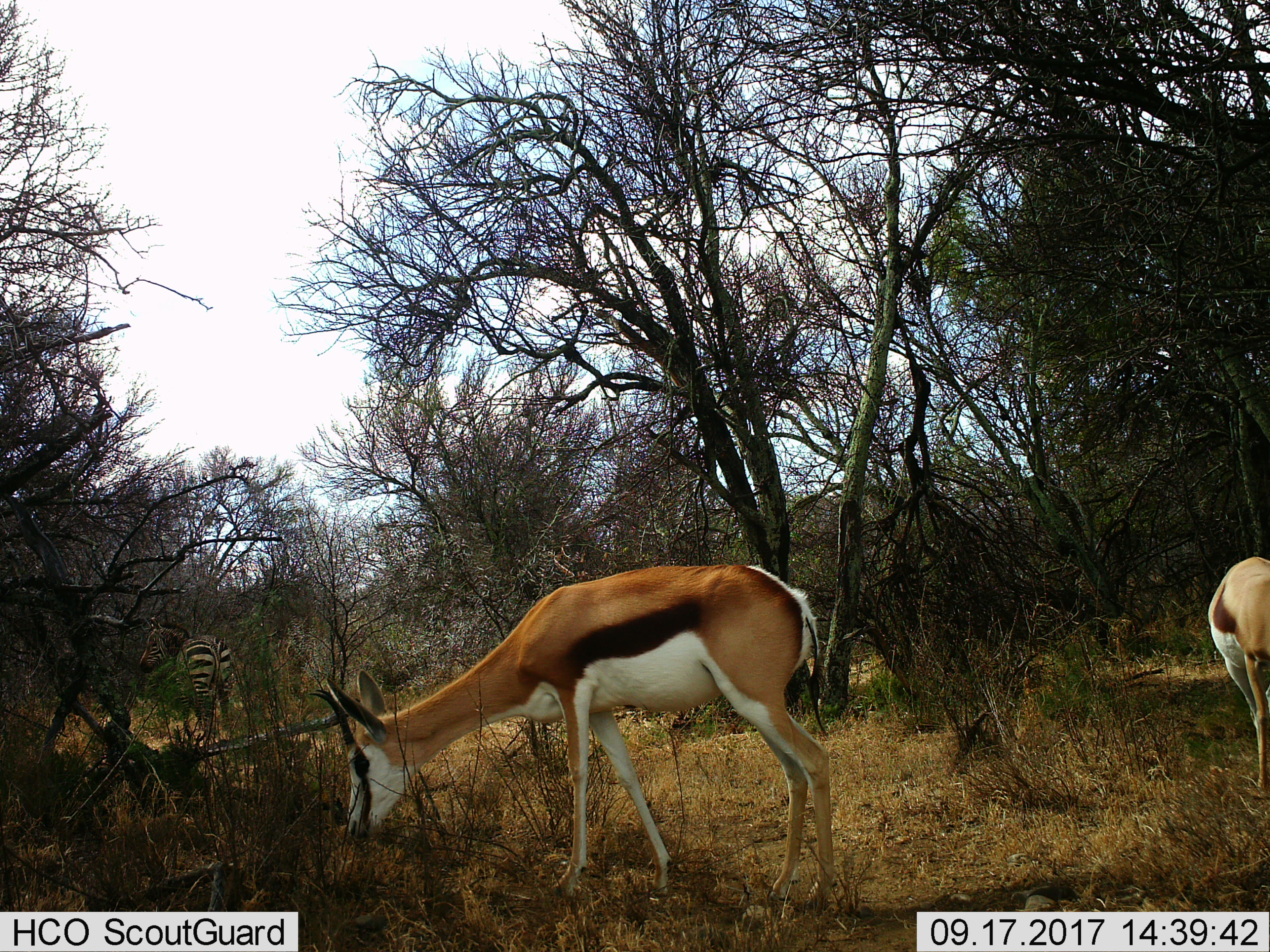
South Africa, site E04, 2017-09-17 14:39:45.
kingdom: Animalia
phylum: Chordata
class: Mammalia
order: Artiodactyla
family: Bovidae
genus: Antidorcas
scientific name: Antidorcas marsupialis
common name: springbok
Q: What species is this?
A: Springbok (Antidorcas marsupialis).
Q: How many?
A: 2.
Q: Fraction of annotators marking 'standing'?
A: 38%.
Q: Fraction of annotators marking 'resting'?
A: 0%.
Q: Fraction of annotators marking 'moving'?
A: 12%.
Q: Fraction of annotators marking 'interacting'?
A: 0%.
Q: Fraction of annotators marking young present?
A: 0%.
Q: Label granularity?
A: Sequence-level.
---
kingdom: Animalia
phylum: Chordata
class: Mammalia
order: Perissodactyla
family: Equidae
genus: Equus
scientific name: Equus zebra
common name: mountain zebra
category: zebramountain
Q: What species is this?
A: Zebramountain (mountain zebra) (Equus zebra).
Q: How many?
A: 1.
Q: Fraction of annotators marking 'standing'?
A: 100%.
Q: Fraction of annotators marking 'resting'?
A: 0%.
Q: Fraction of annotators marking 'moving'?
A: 0%.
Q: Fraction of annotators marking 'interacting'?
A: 0%.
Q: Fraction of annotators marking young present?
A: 14%.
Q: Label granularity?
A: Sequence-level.